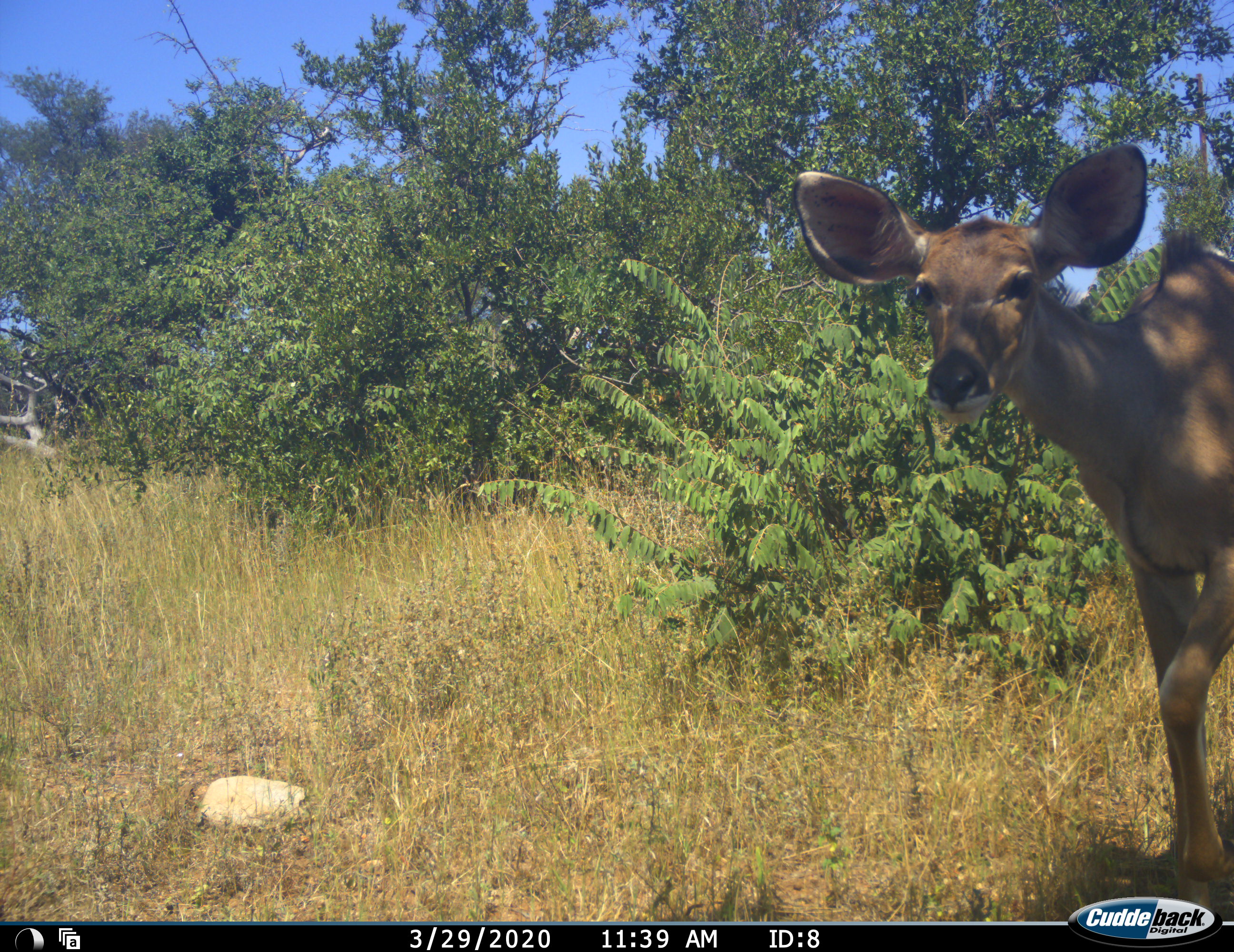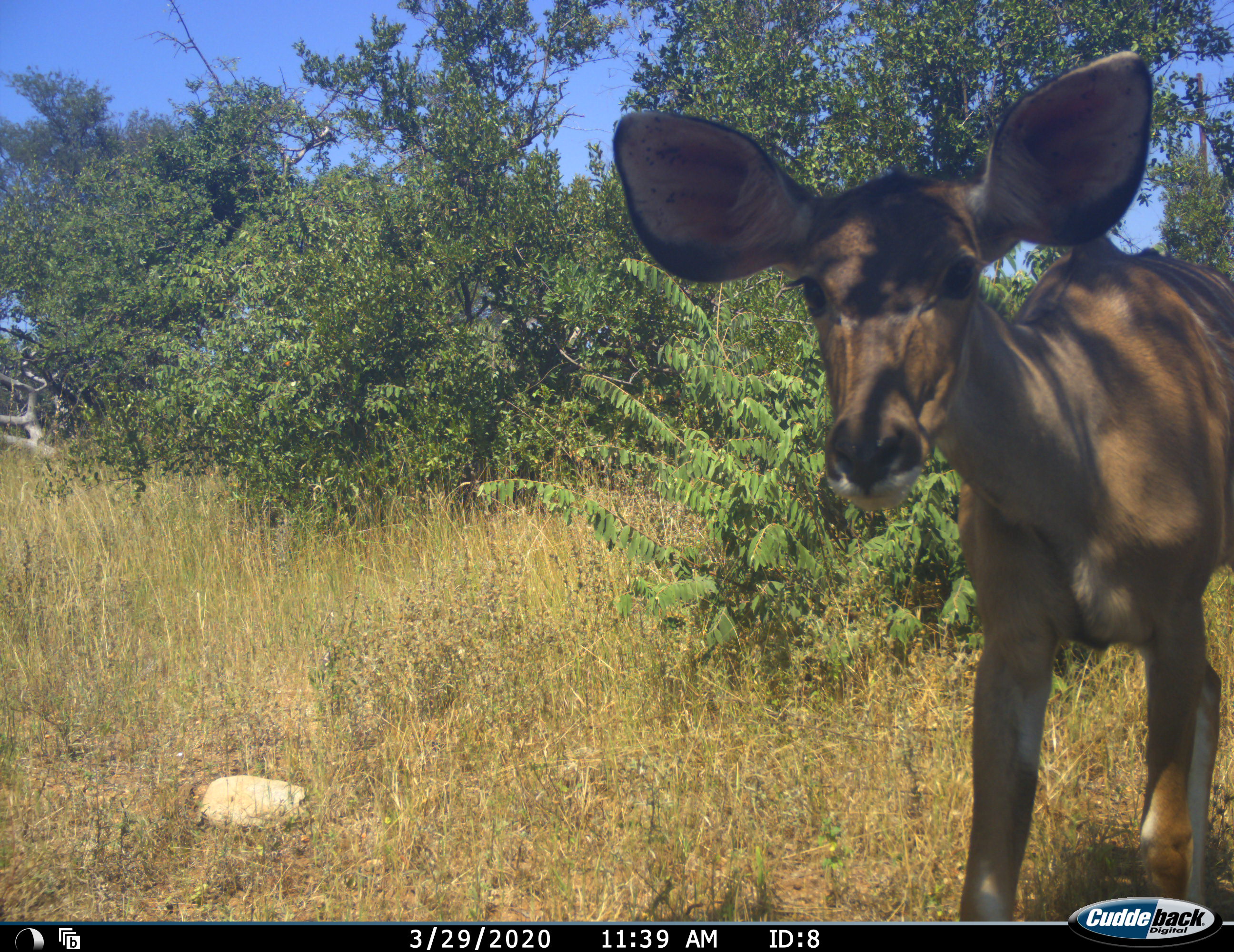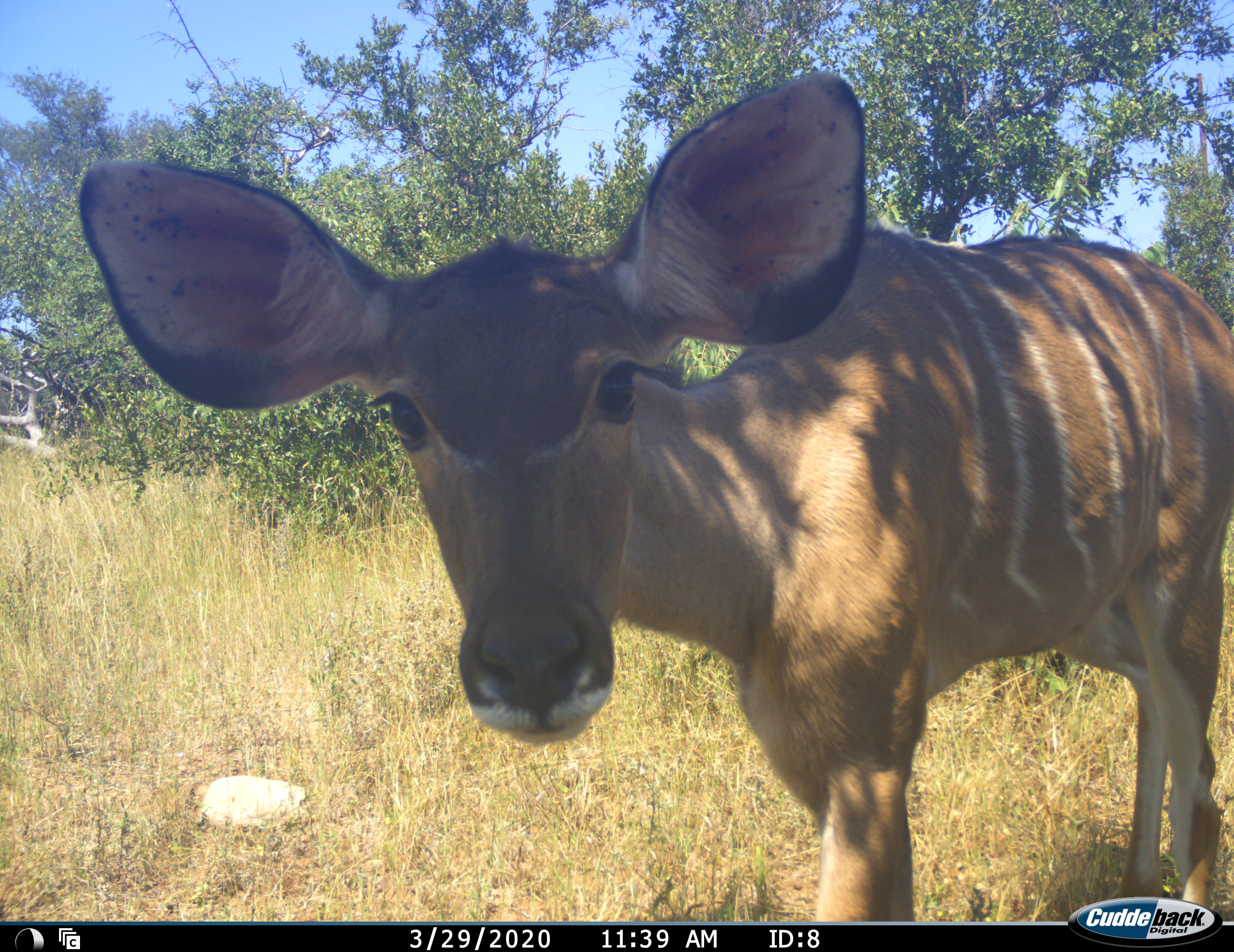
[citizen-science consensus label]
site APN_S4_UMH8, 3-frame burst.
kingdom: Animalia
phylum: Chordata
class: Mammalia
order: Artiodactyla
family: Bovidae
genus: Tragelaphus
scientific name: Tragelaphus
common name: kudu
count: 1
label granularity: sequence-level